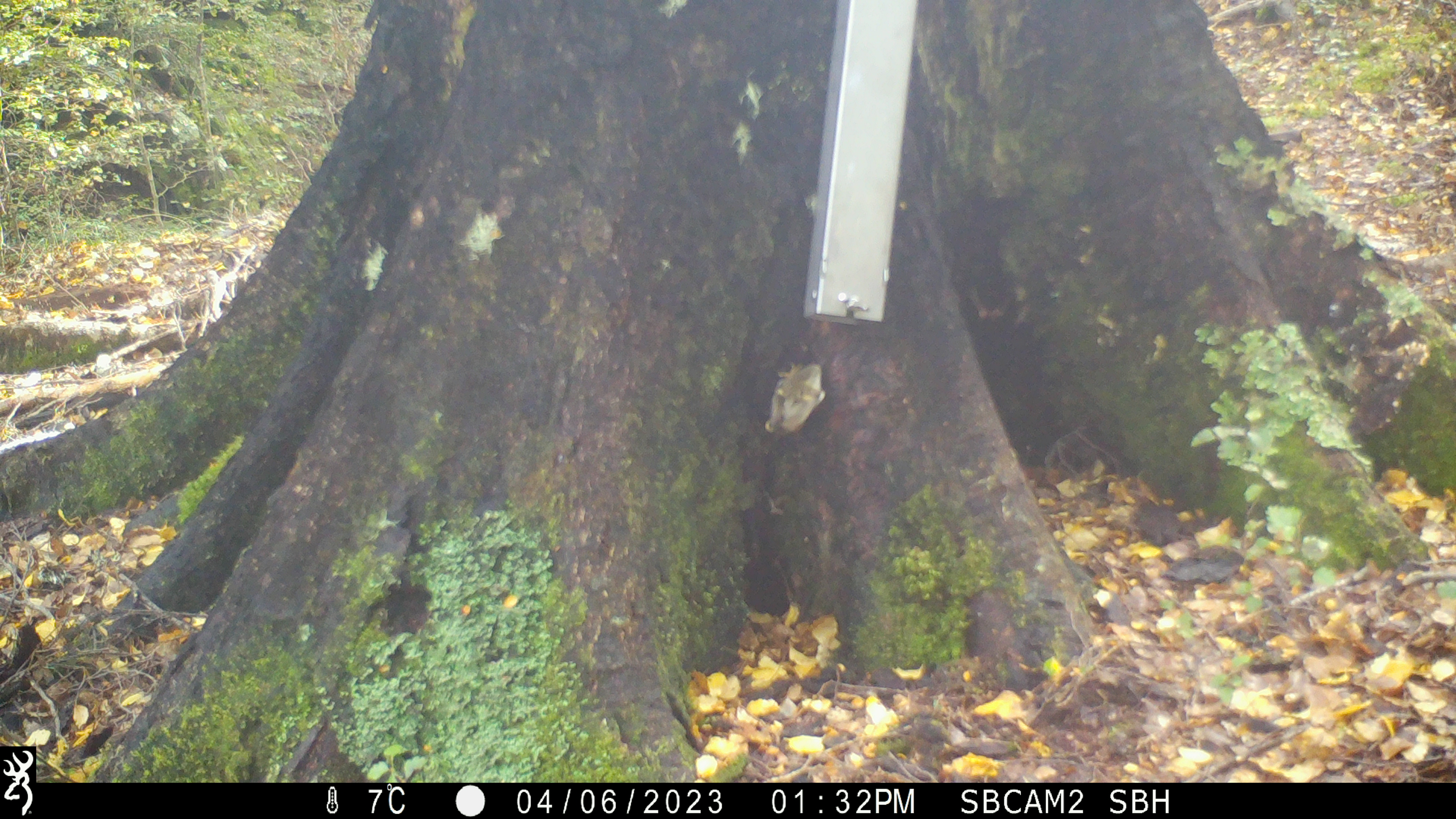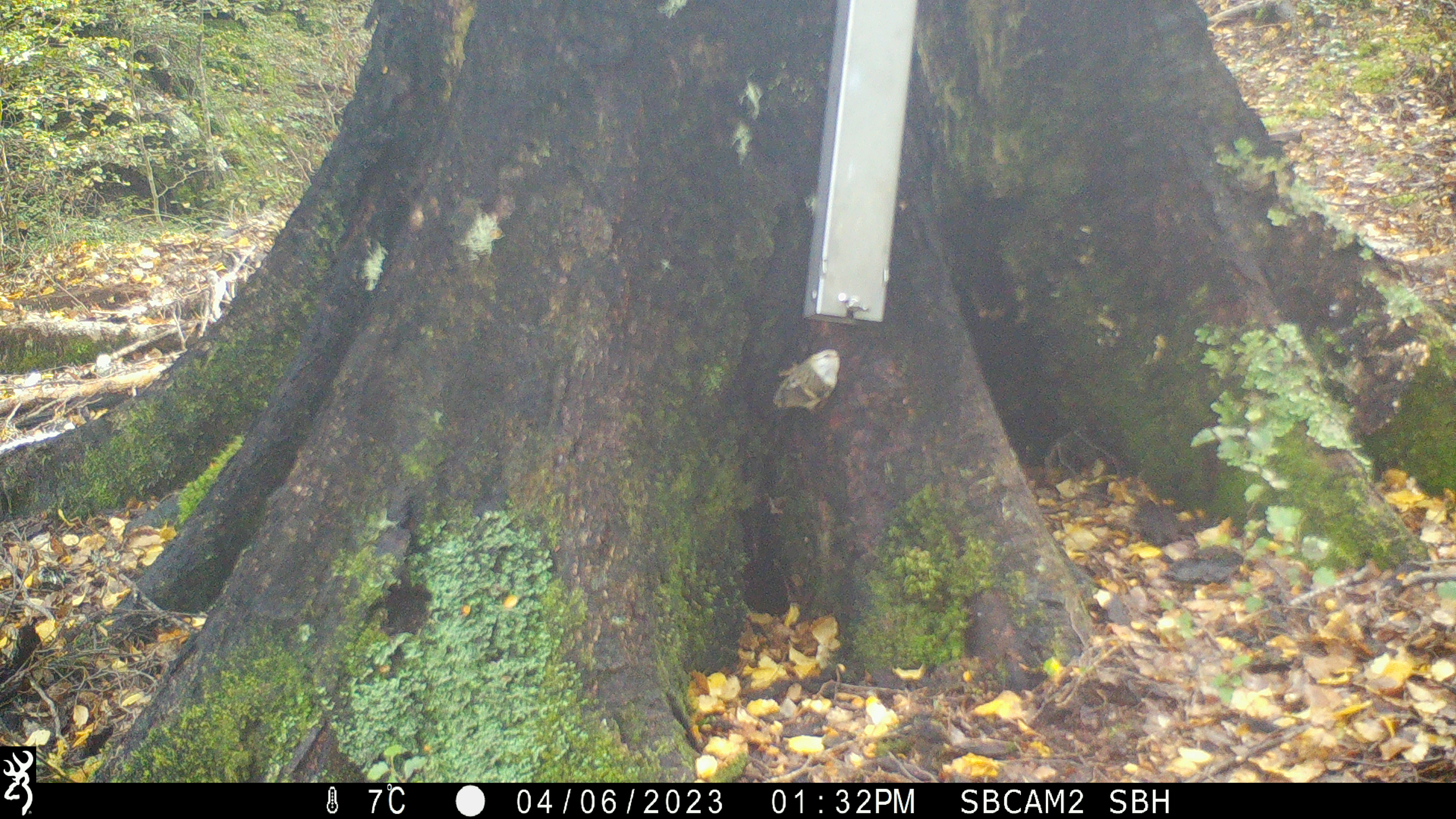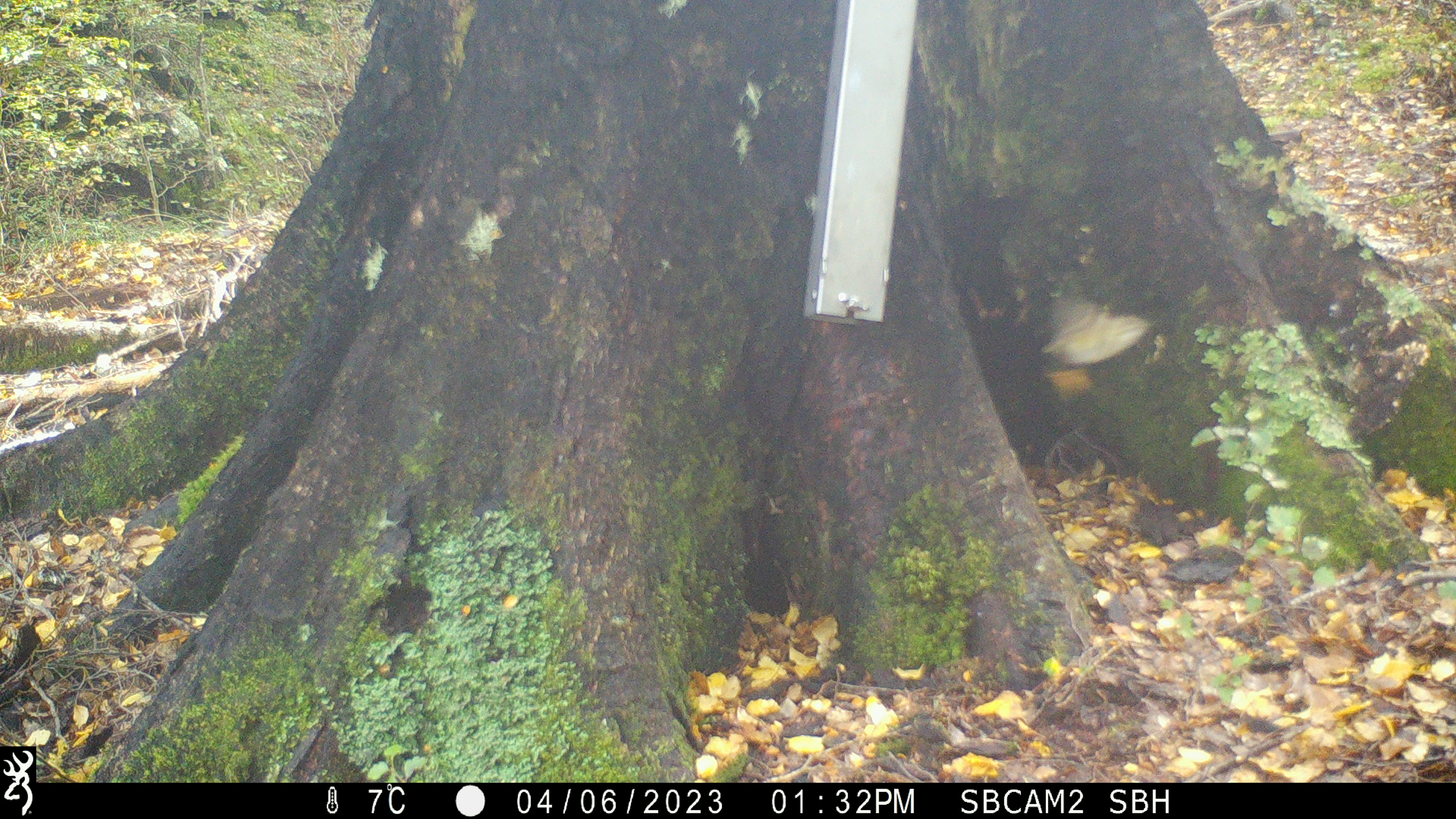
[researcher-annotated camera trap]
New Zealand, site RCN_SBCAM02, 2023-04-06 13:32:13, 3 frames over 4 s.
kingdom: Animalia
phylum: Chordata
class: Aves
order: Passeriformes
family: Acanthisittidae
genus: Acanthisitta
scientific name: Acanthisitta chloris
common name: rifleman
Rifleman (Acanthisitta chloris).